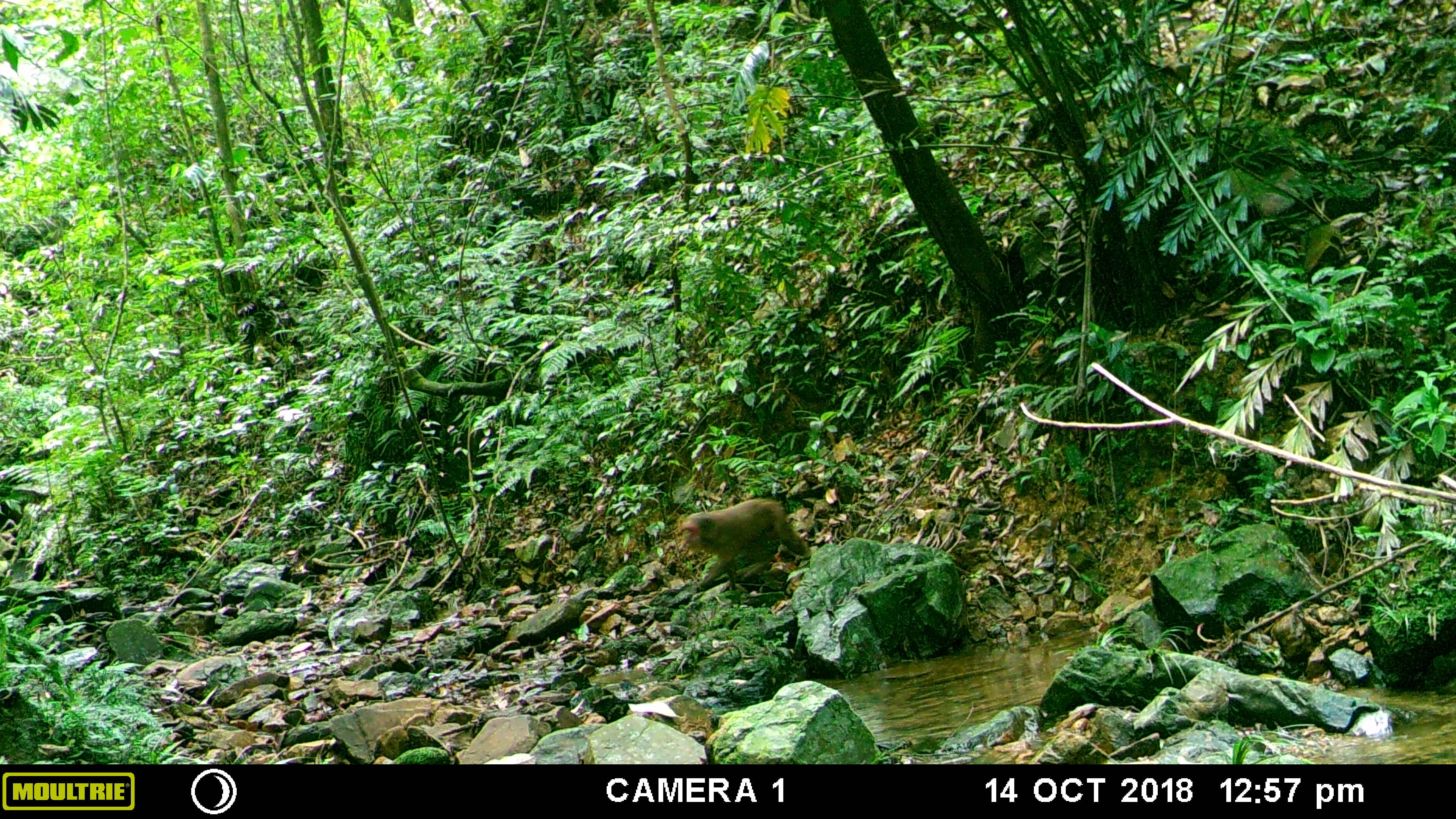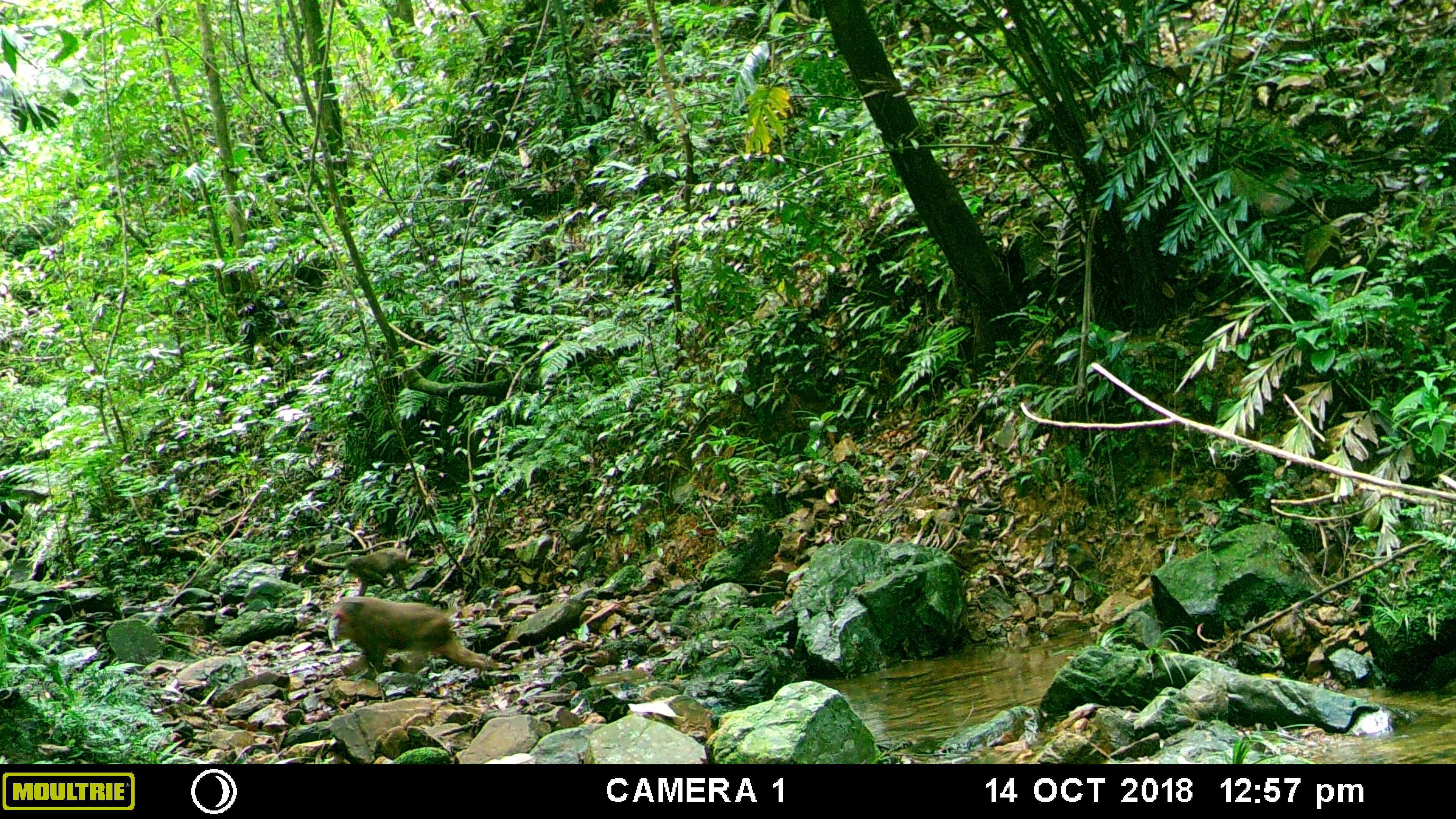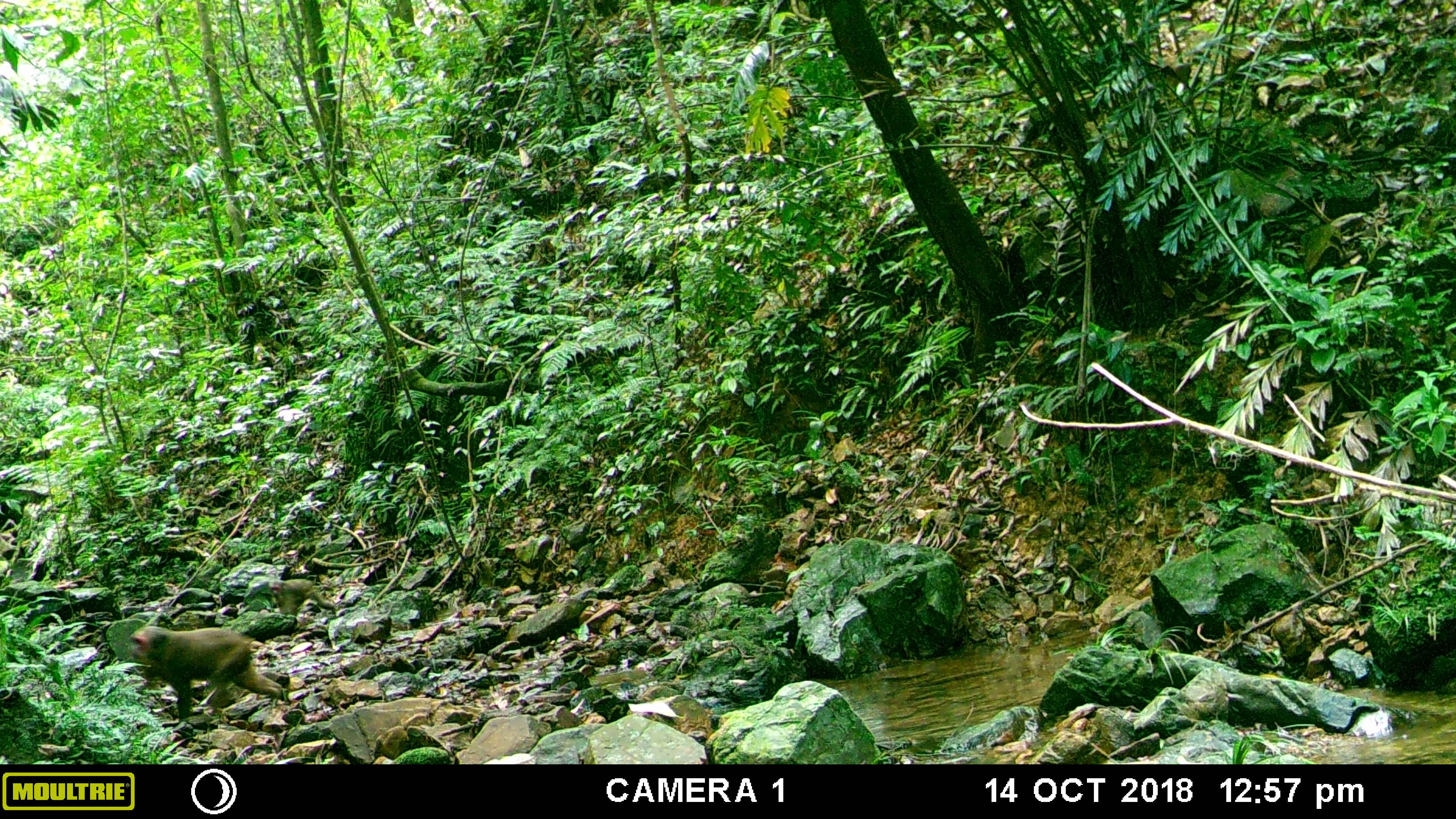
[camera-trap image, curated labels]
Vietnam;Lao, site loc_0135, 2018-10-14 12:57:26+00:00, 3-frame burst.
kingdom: Animalia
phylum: Chordata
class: Mammalia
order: Primates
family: Cercopithecidae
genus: Macaca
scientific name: Macaca arctoides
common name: stump-tailed macaque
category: stump tailed macaque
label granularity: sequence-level